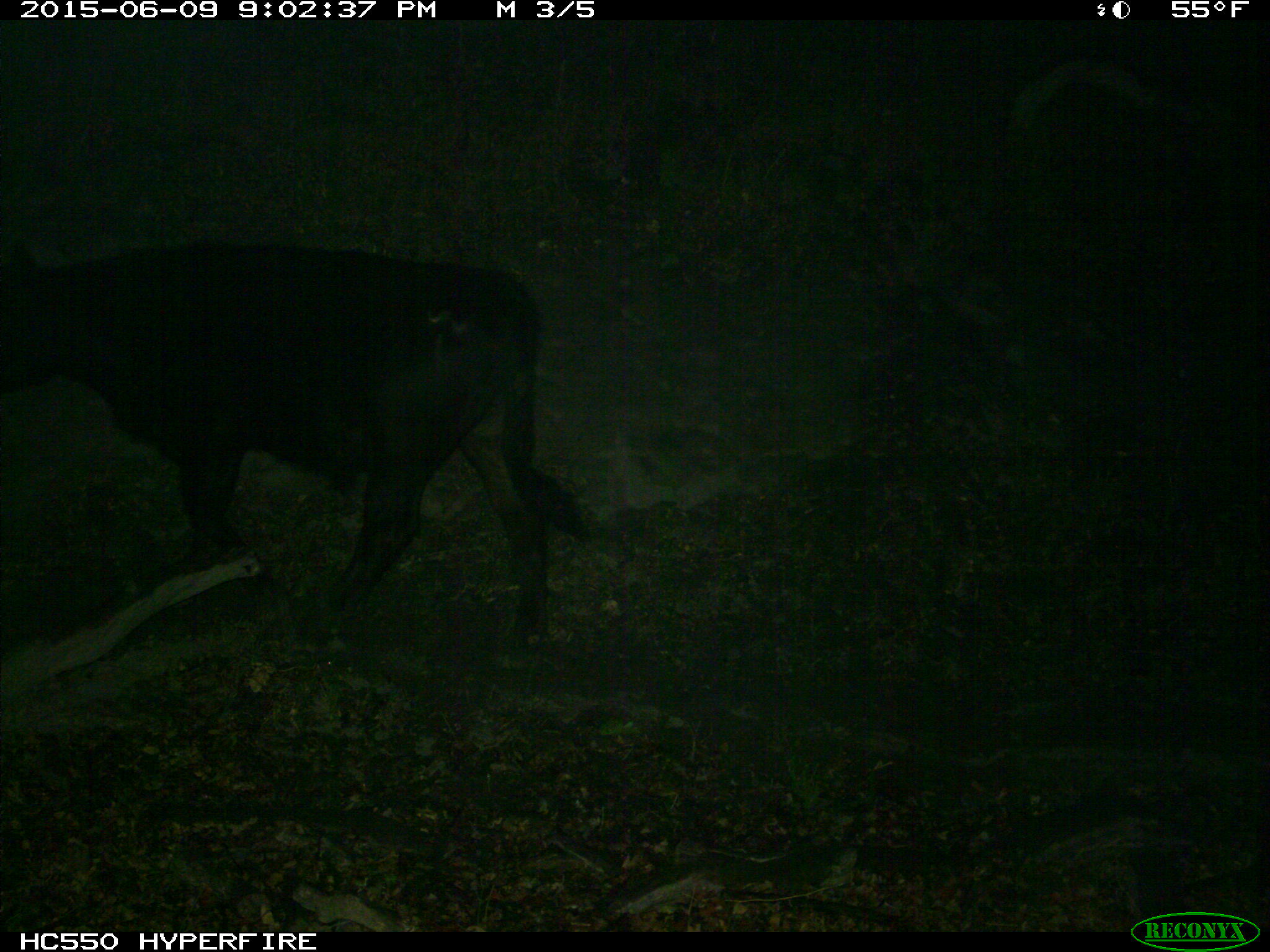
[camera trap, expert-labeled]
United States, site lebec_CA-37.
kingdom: Animalia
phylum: Chordata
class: Mammalia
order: Artiodactyla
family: Bovidae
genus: Bos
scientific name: Bos taurus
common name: domestic cow